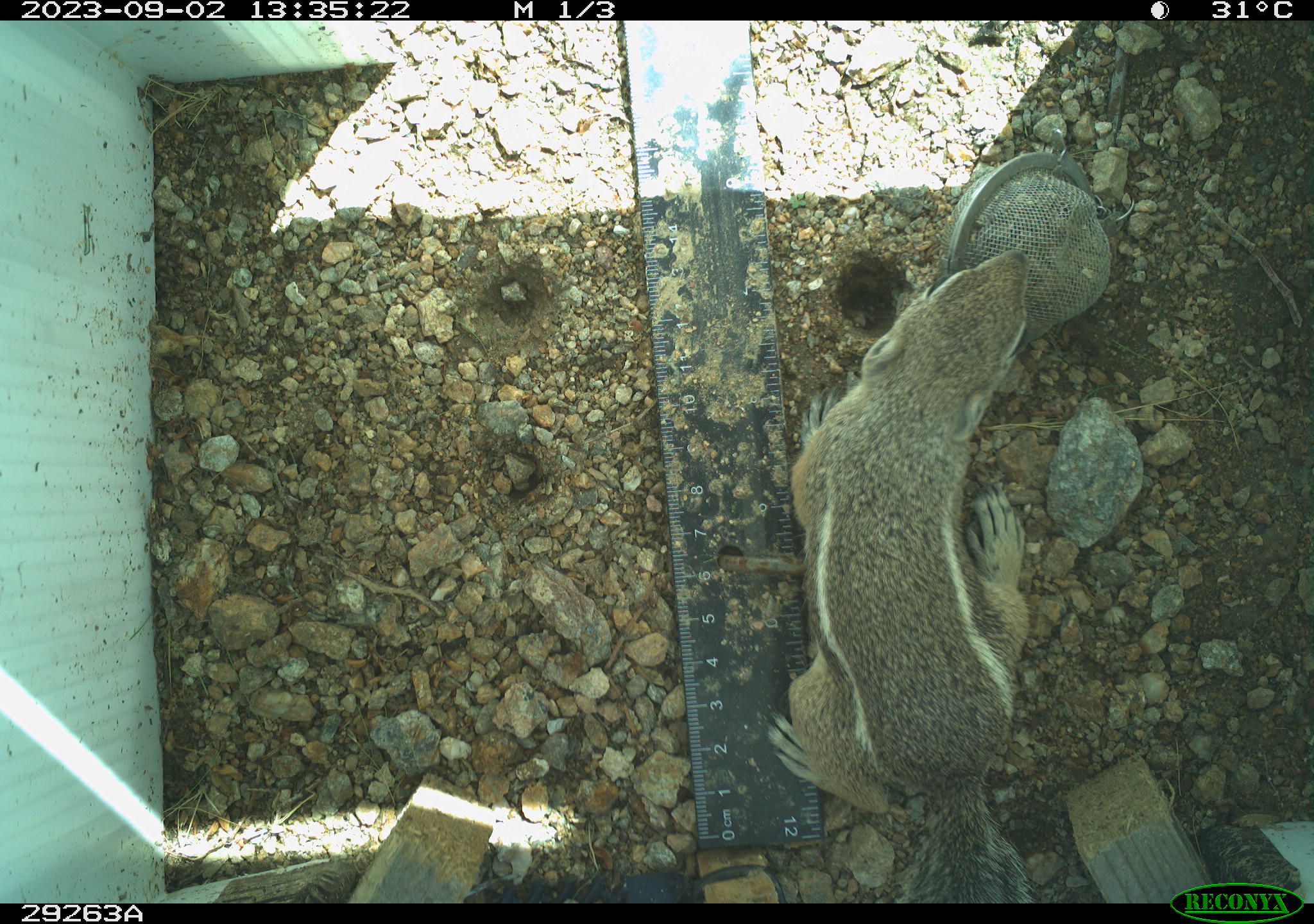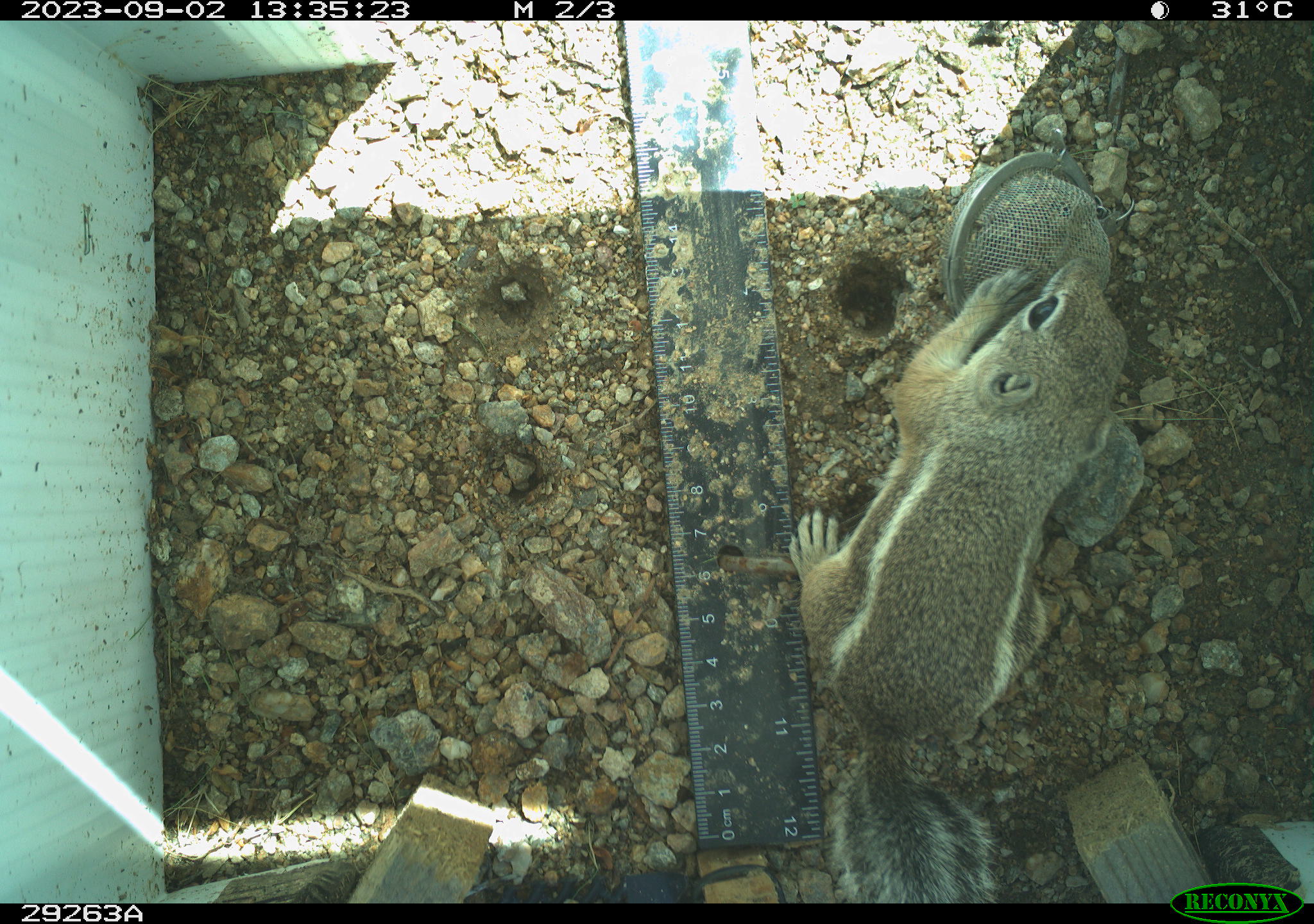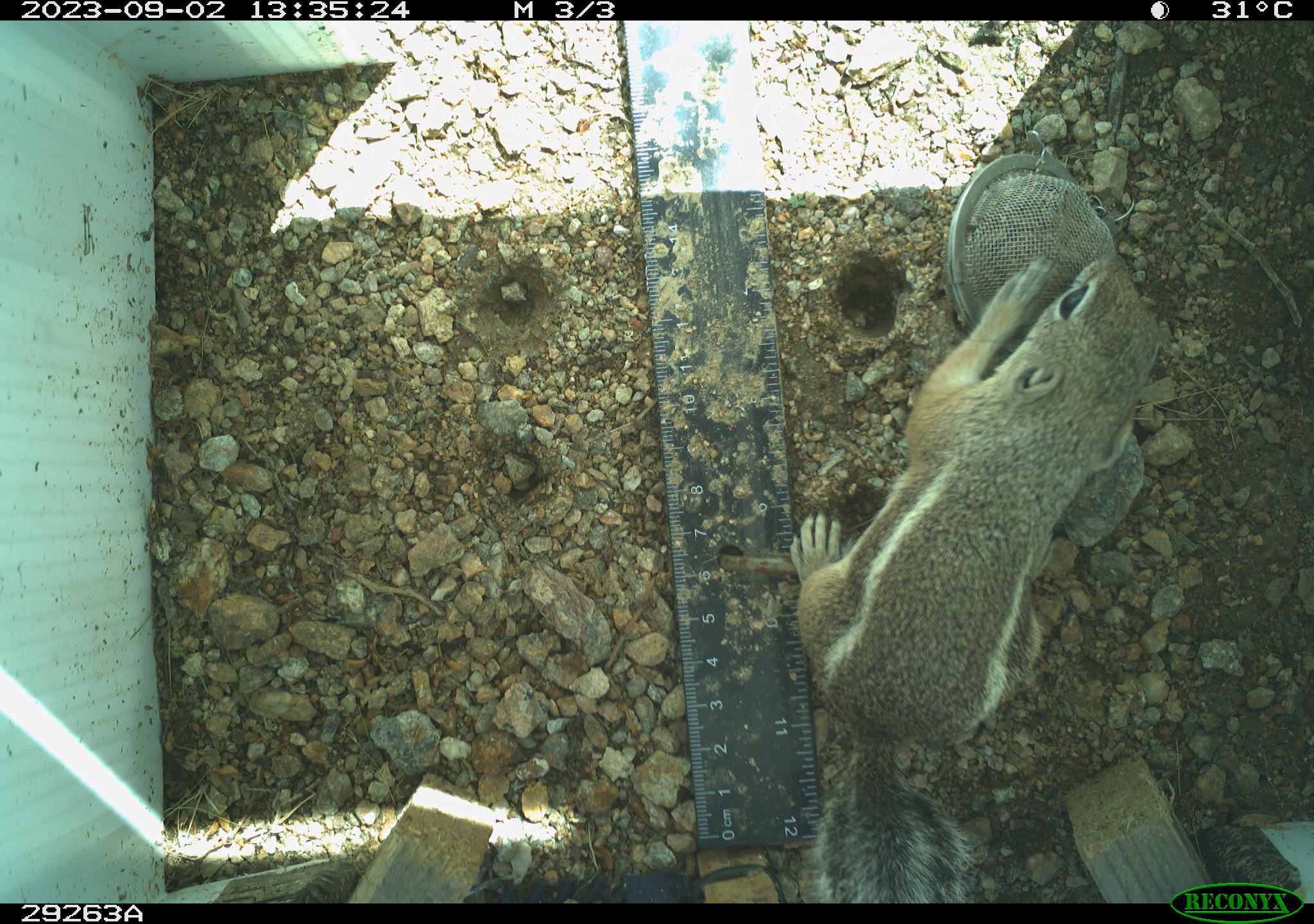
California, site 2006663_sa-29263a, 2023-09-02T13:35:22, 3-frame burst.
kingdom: Animalia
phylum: Chordata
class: Mammalia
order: Rodentia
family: Sciuridae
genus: Ammospermophilus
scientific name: Ammospermophilus leucurus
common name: white-tailed antelope squirrel